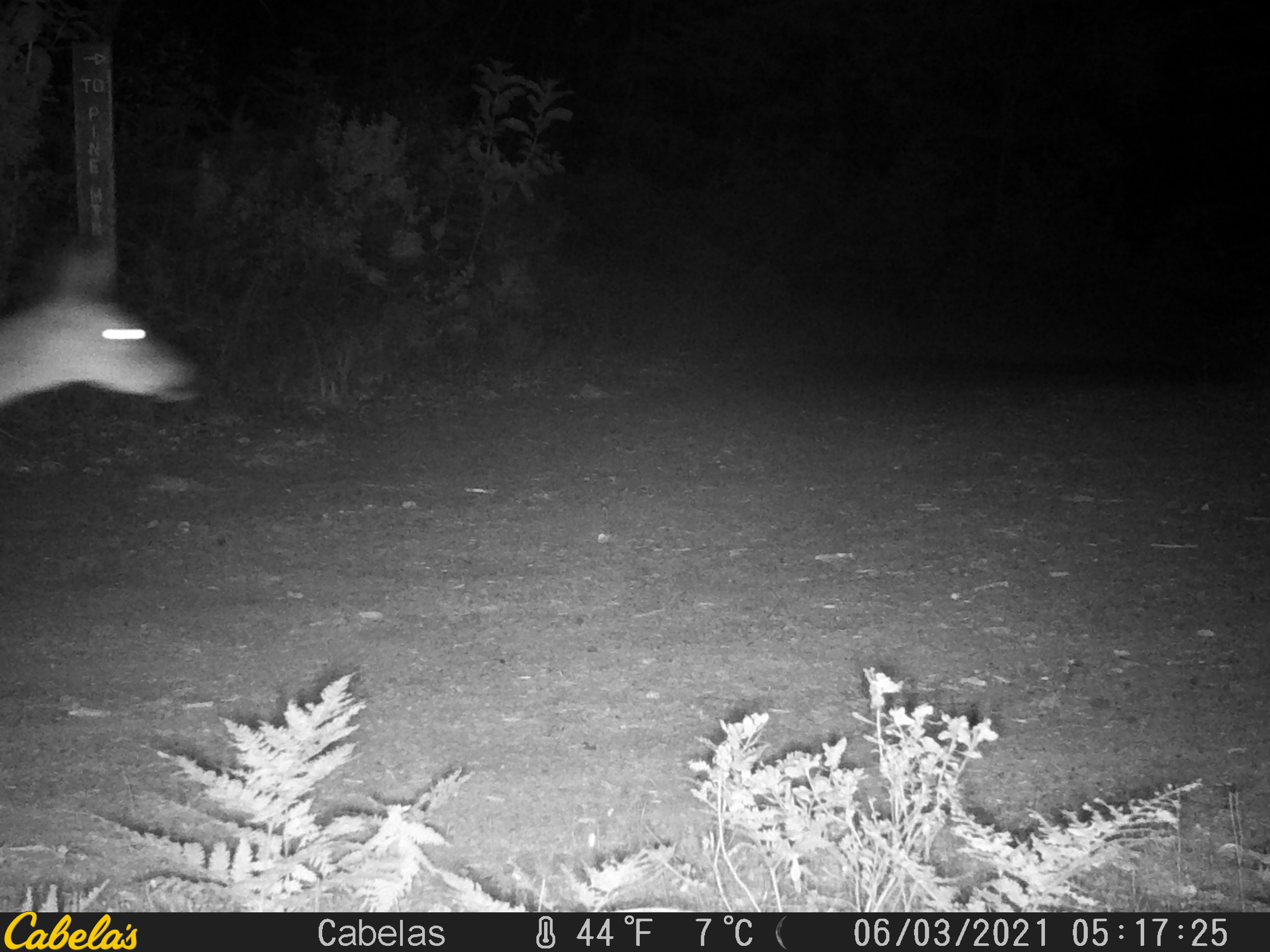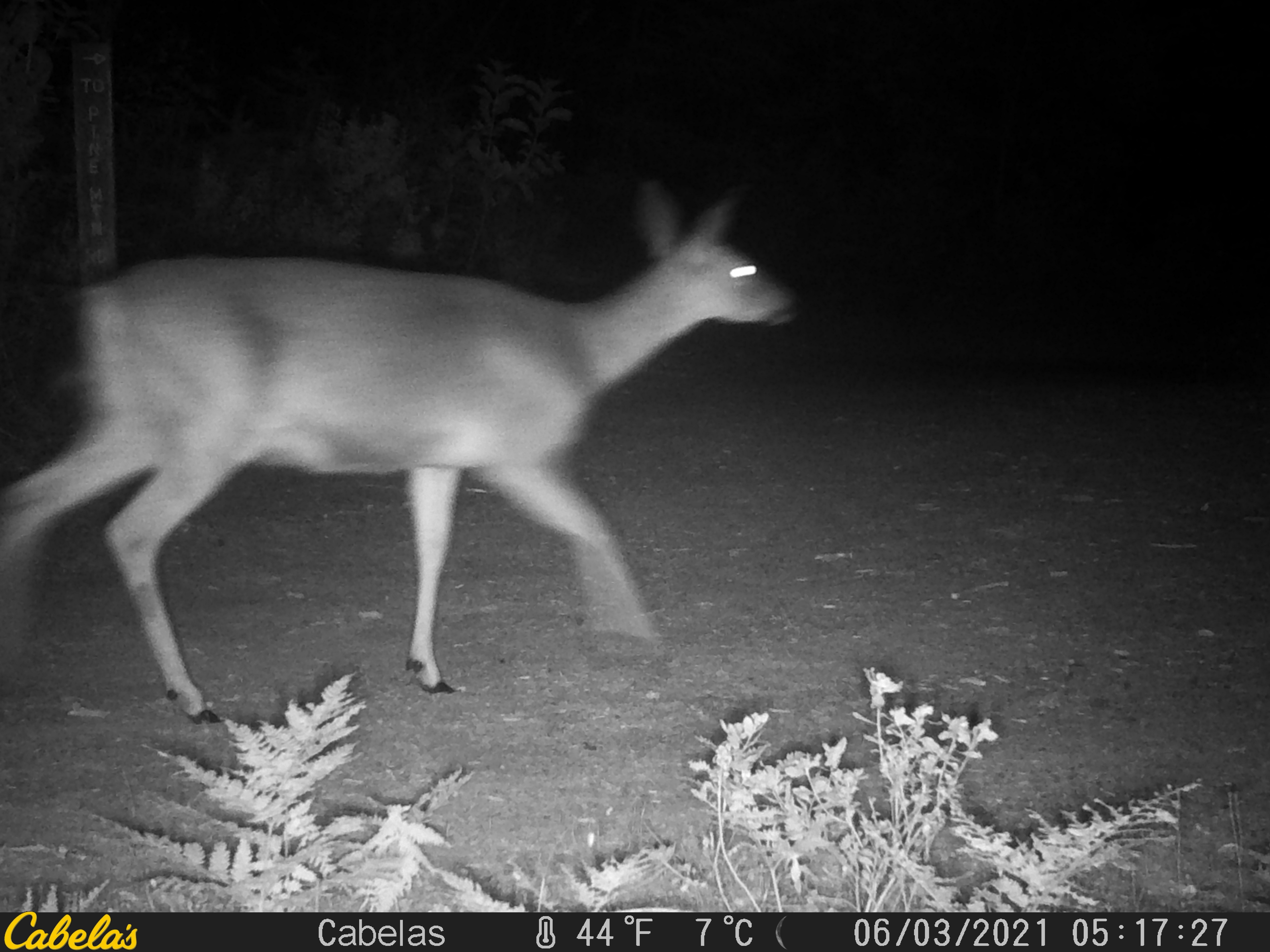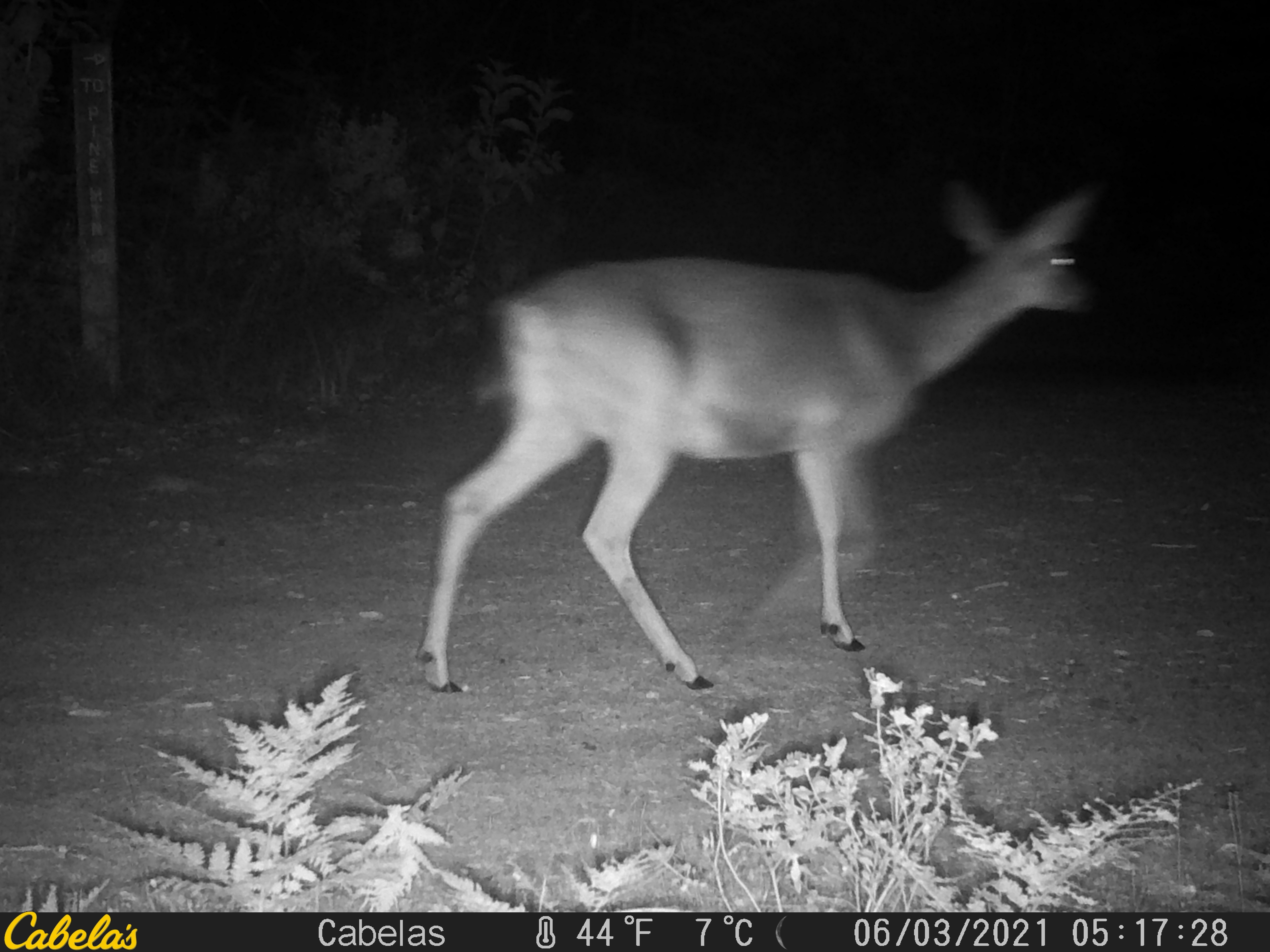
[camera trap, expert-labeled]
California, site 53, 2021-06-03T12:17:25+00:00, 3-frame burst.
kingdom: Animalia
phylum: Chordata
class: Mammalia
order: Artiodactyla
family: Cervidae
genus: Odocoileus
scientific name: Odocoileus hemionus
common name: mule deer